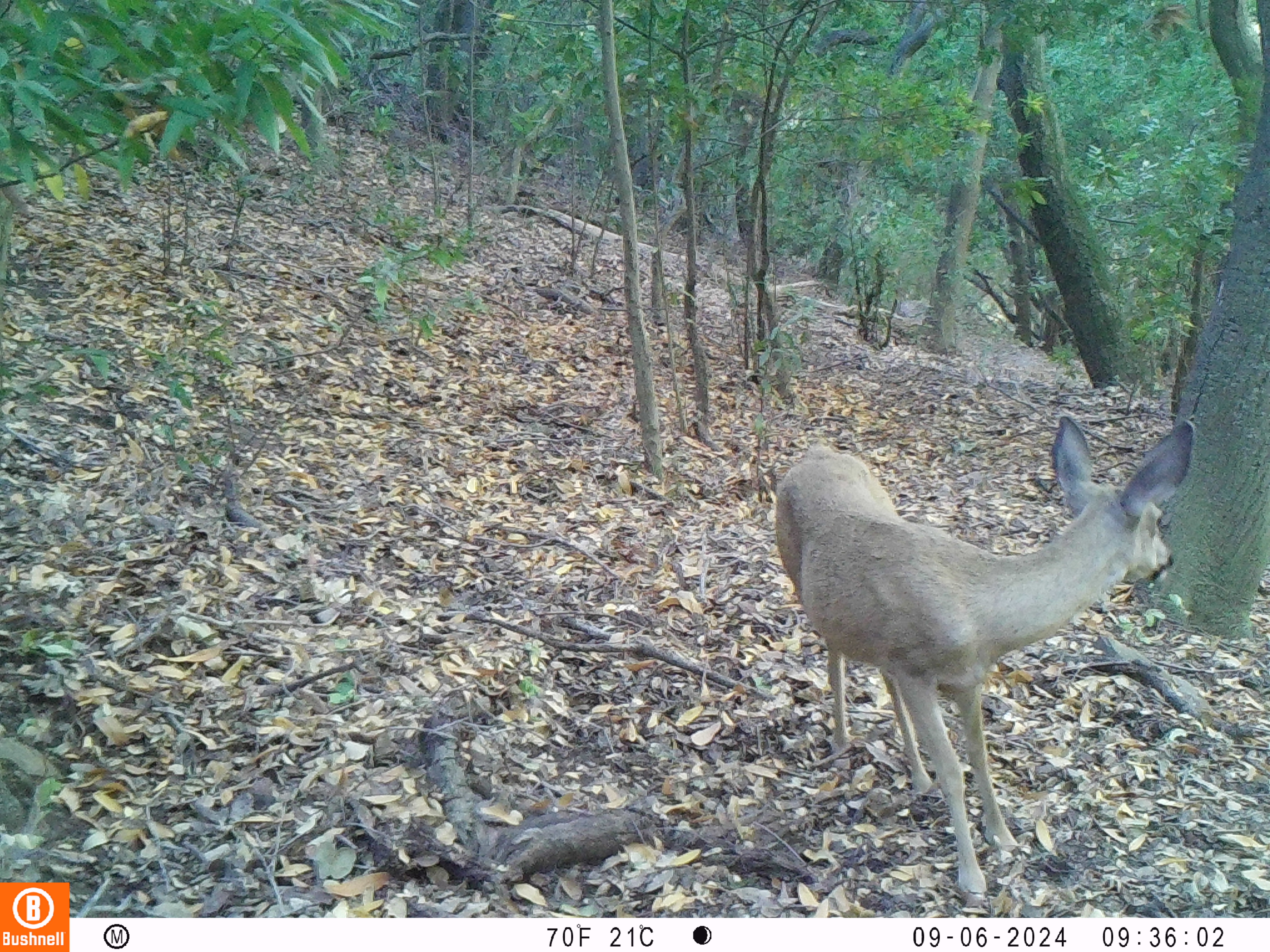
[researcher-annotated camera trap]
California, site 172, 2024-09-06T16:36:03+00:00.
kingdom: Animalia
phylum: Chordata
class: Mammalia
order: Artiodactyla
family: Cervidae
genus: Odocoileus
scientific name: Odocoileus hemionus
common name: mule deer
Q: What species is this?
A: Mule deer (Odocoileus hemionus).